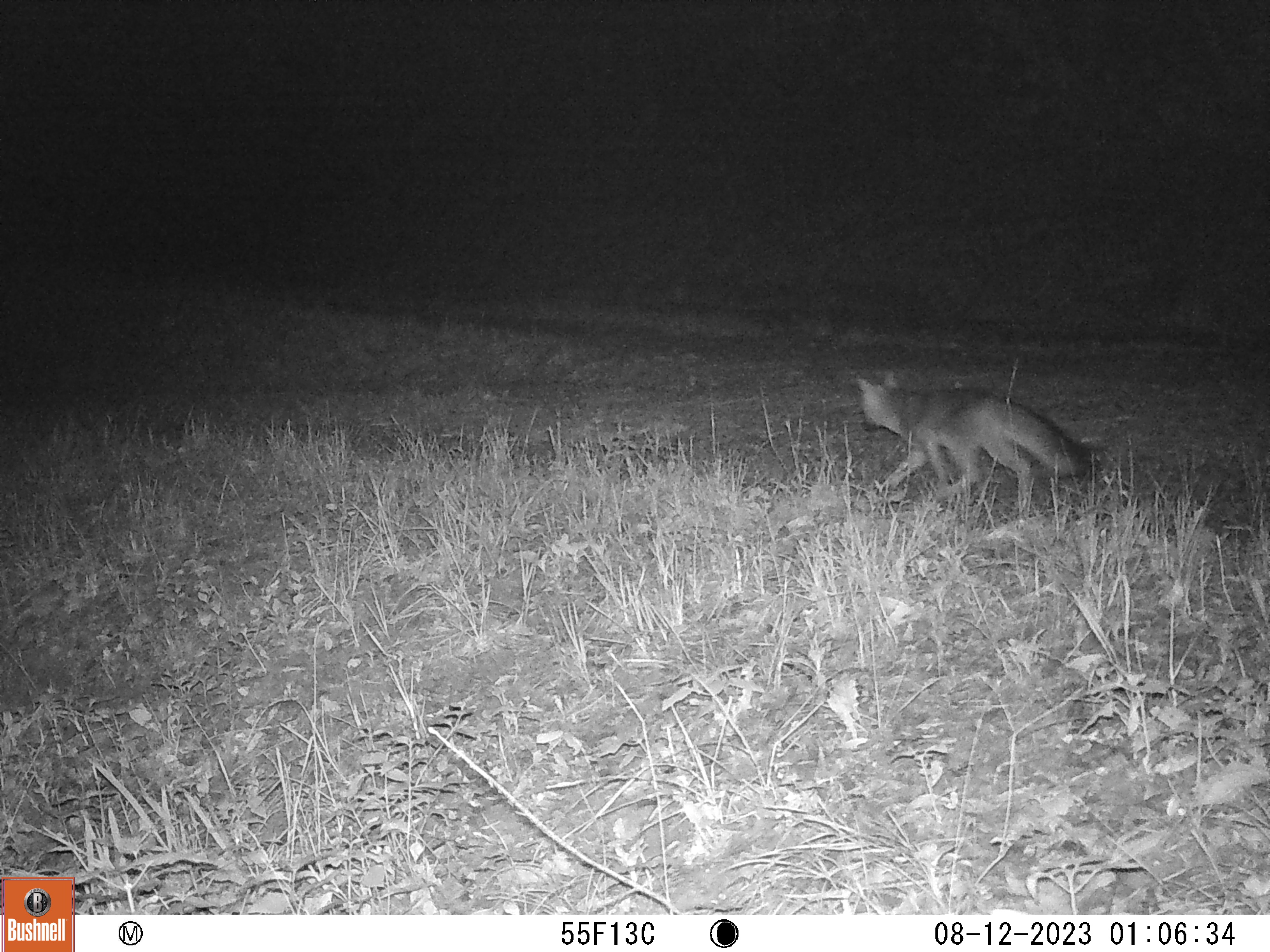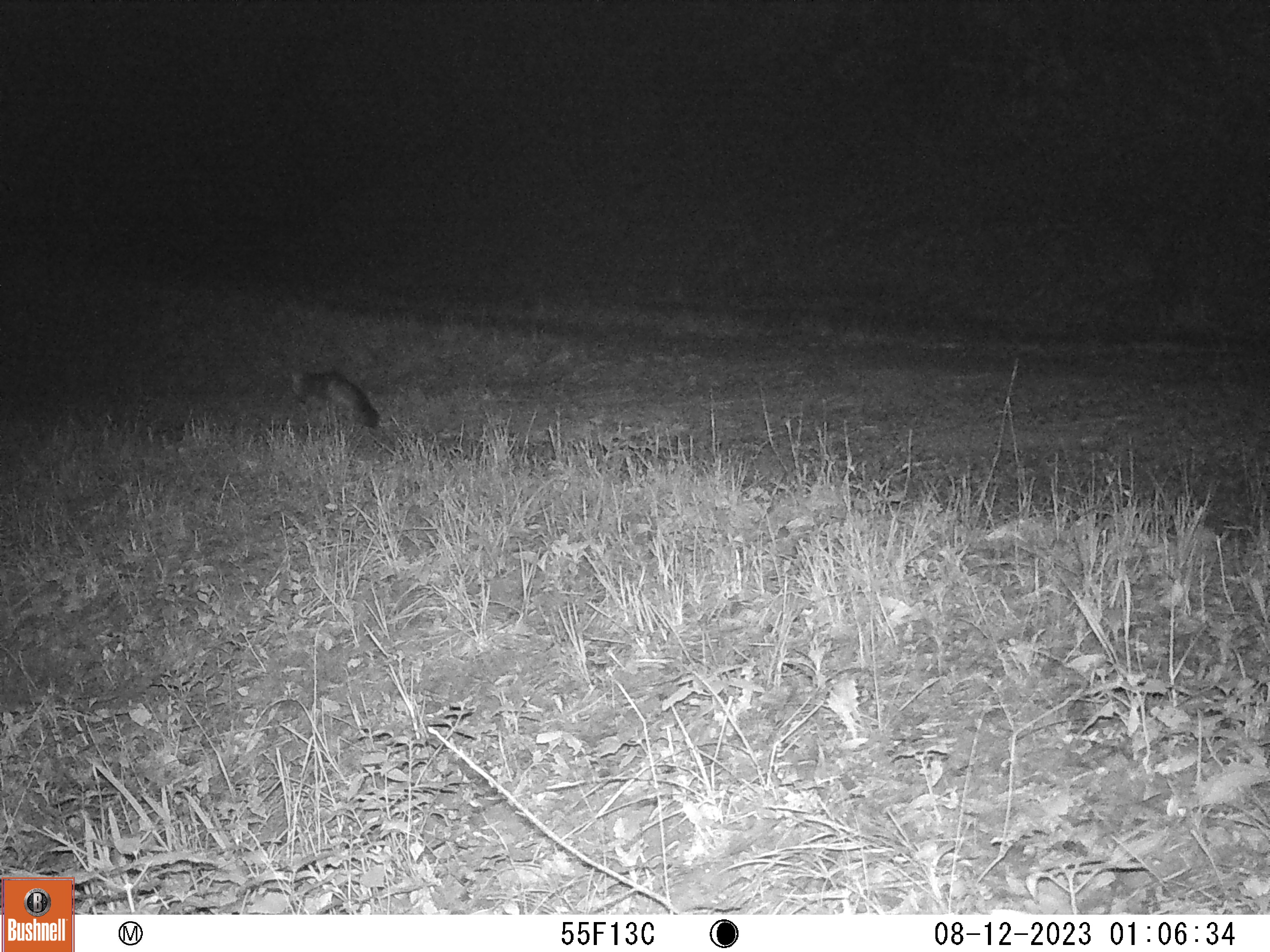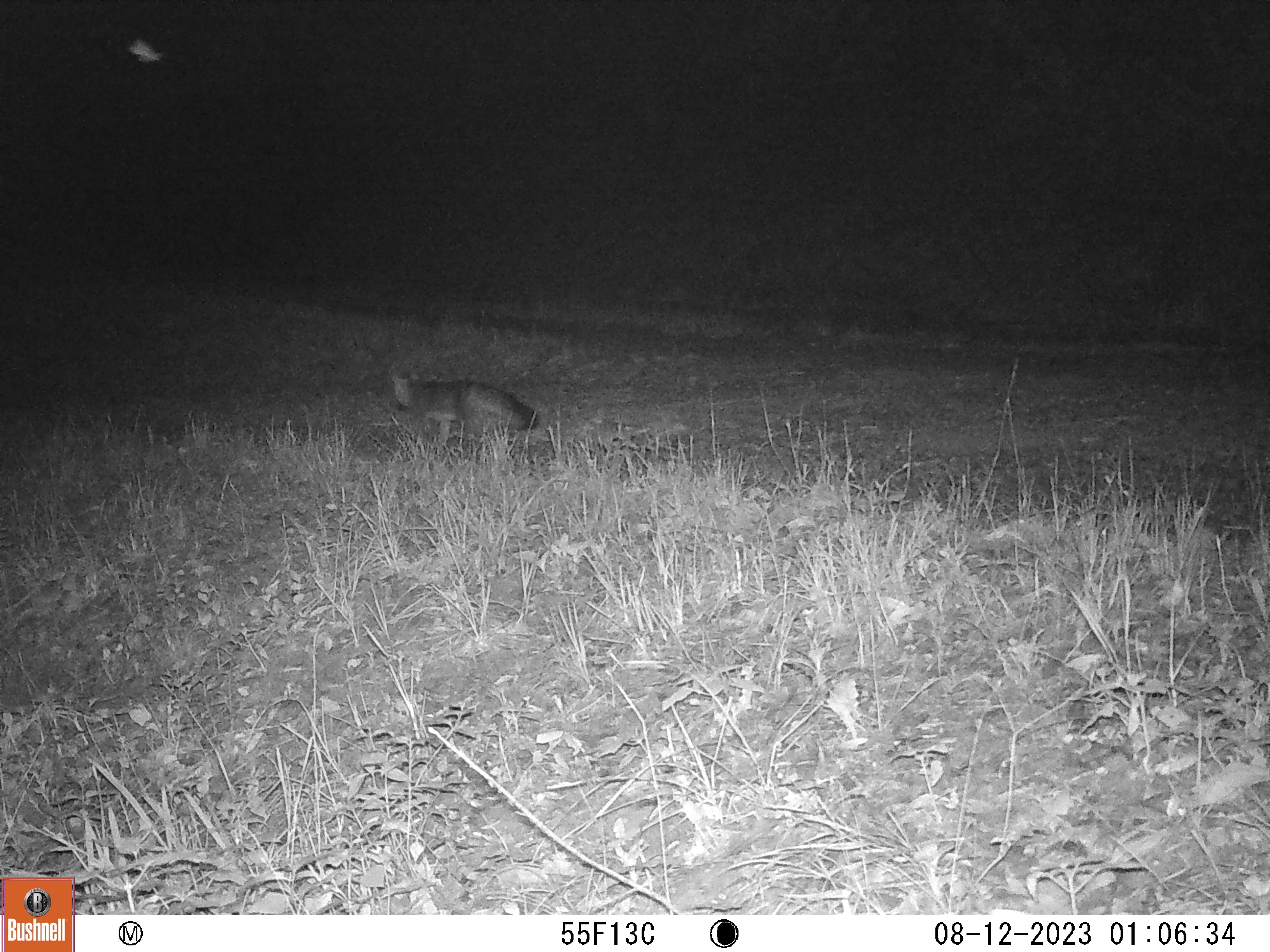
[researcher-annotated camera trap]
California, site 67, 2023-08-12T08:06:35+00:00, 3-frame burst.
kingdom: Animalia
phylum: Chordata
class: Mammalia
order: Carnivora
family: Canidae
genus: Urocyon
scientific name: Urocyon cinereoargenteus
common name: gray fox